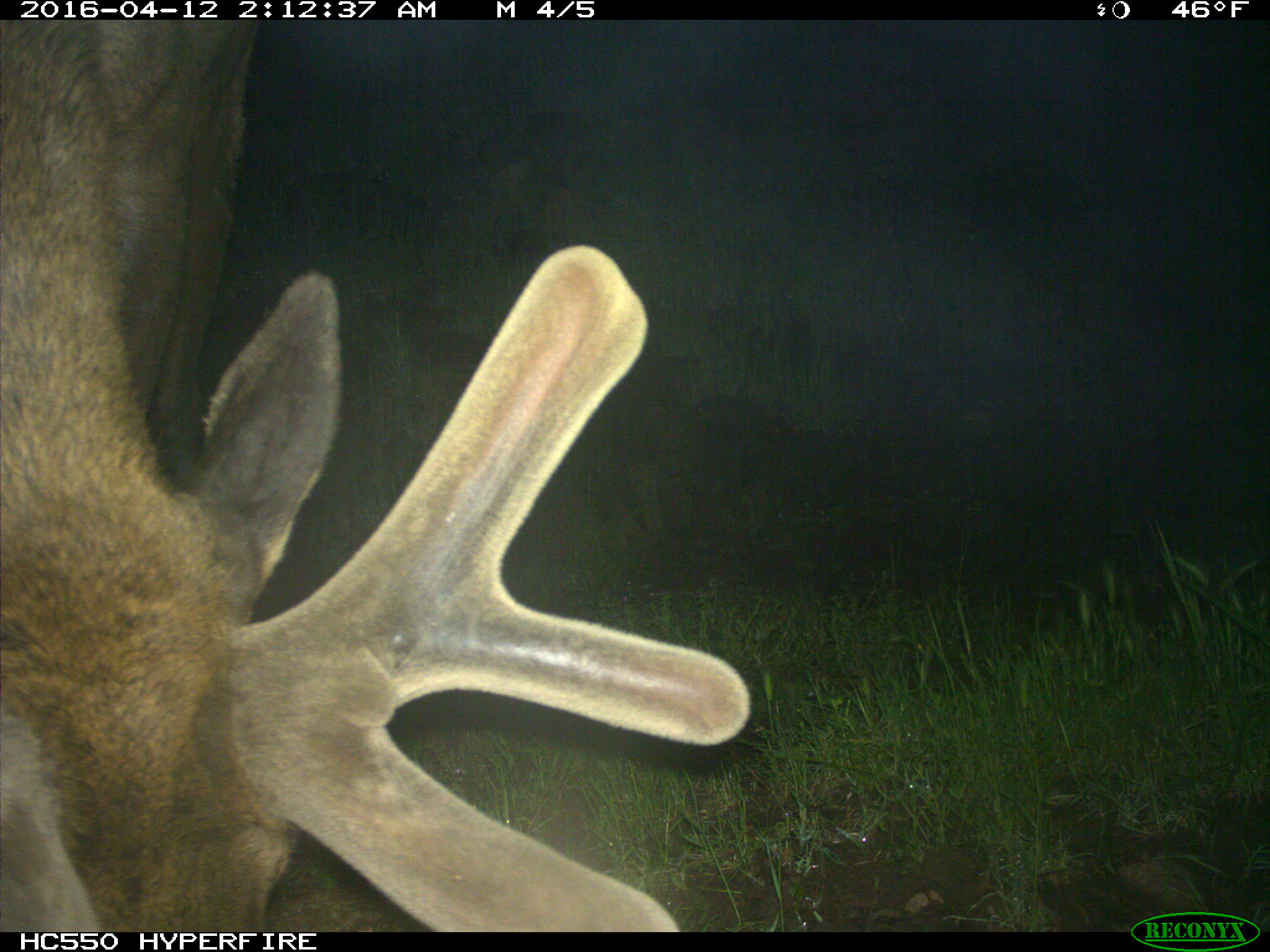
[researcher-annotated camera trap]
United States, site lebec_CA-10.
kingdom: Animalia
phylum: Chordata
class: Mammalia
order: Artiodactyla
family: Cervidae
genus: Cervus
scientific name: Cervus canadensis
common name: elk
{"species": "Cervus canadensis (elk)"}